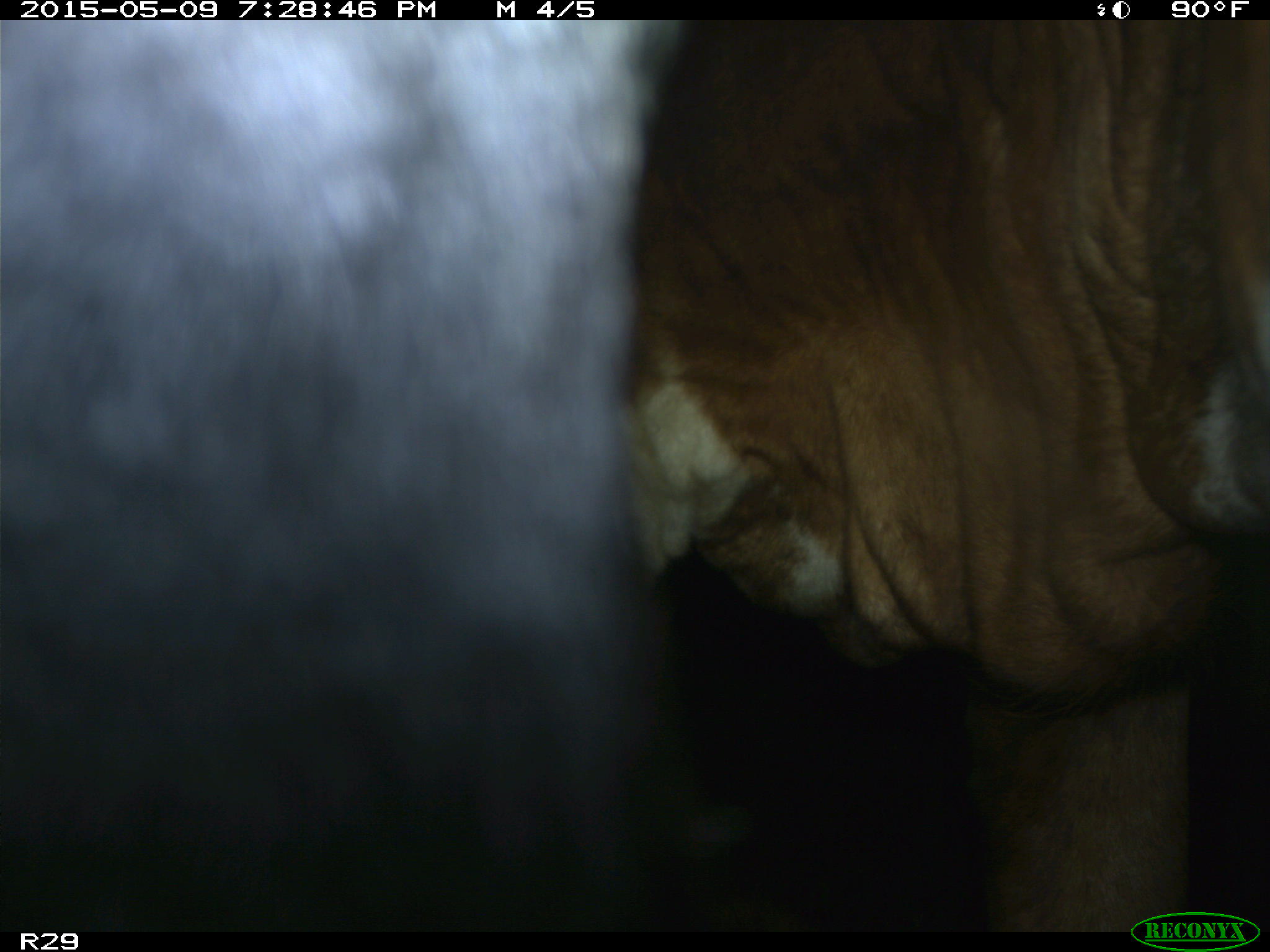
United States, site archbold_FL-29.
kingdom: Animalia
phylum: Chordata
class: Mammalia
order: Artiodactyla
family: Bovidae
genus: Bos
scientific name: Bos taurus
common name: domestic cow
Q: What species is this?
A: Bos taurus (domestic cow).